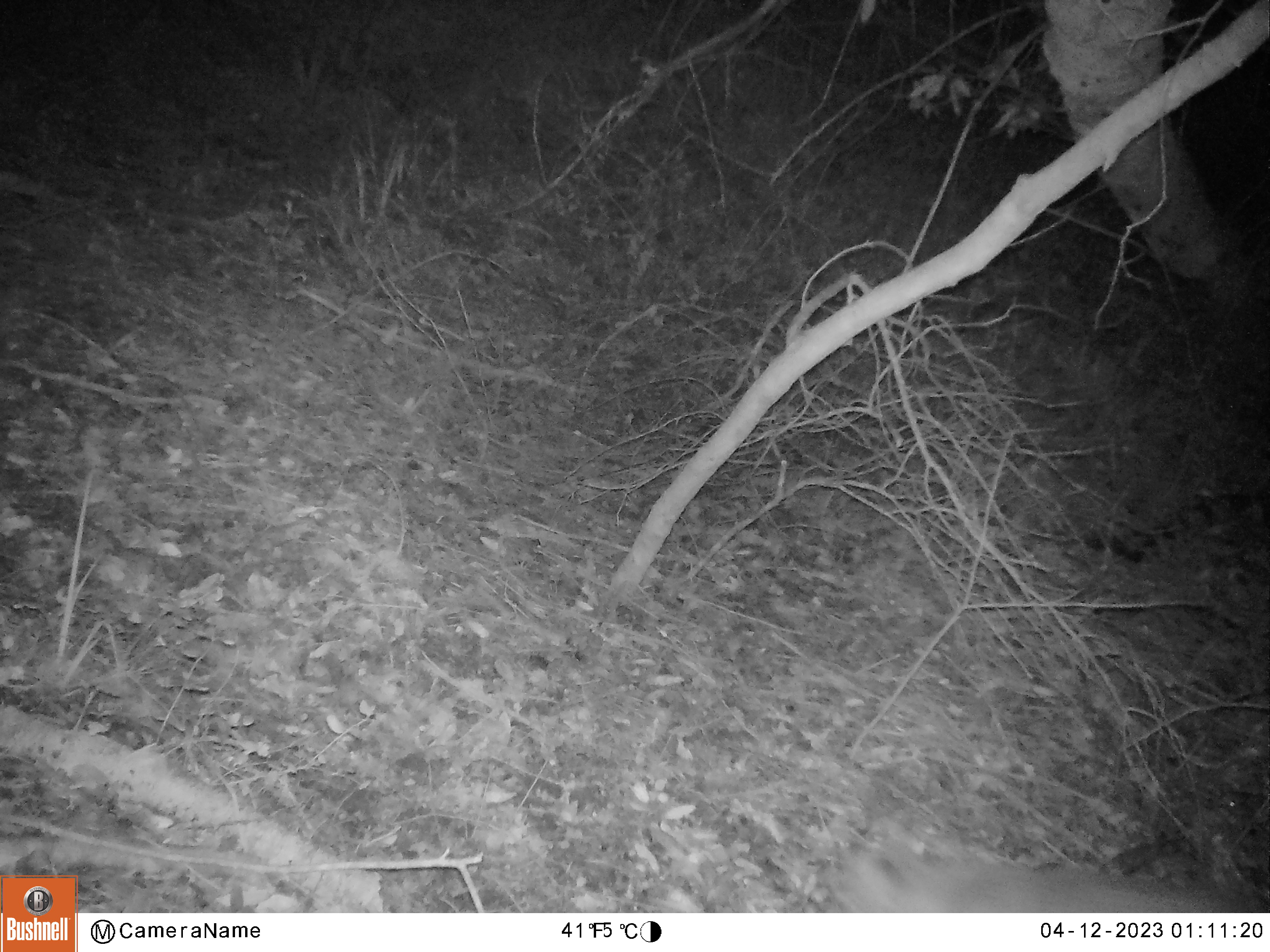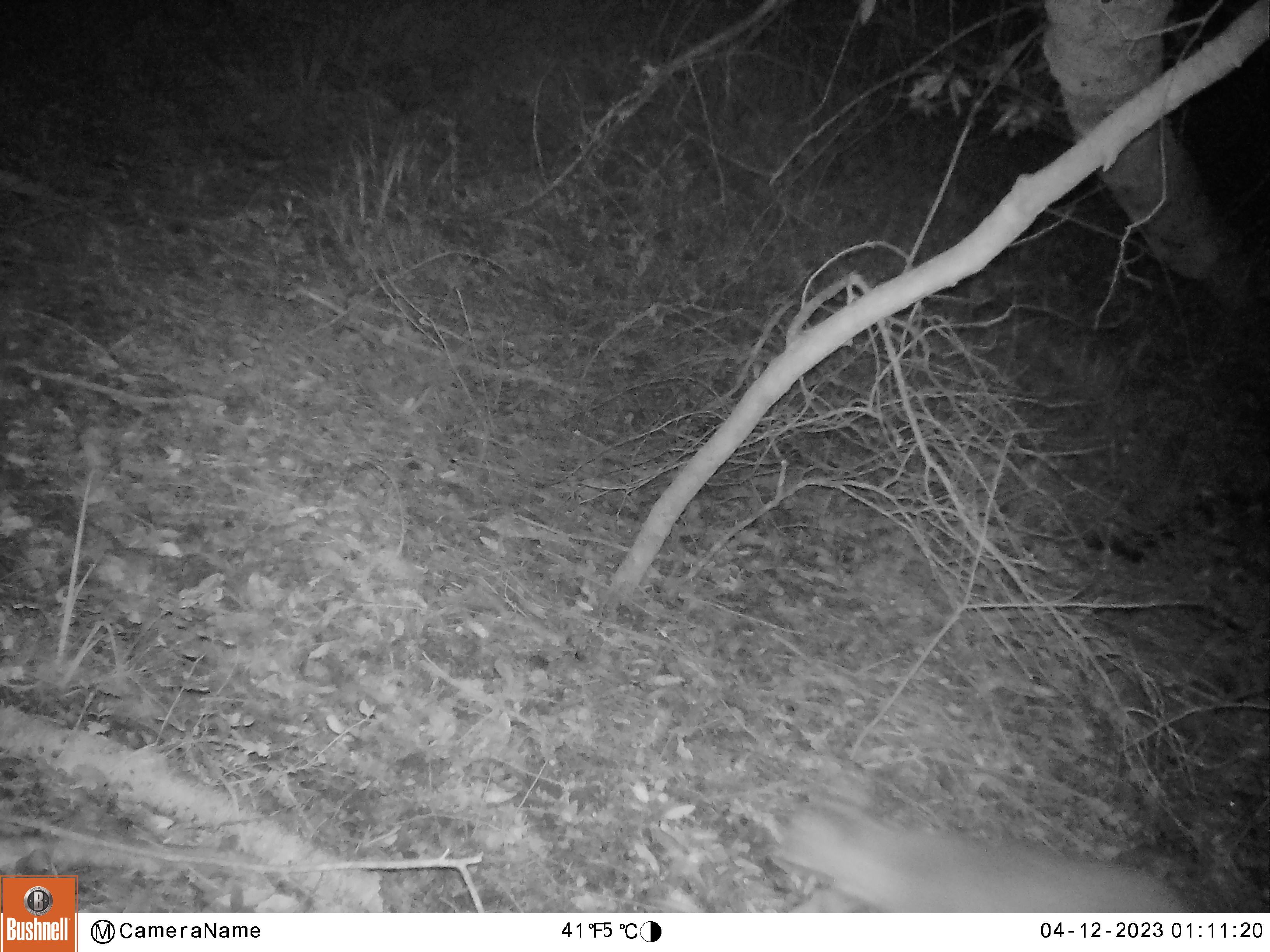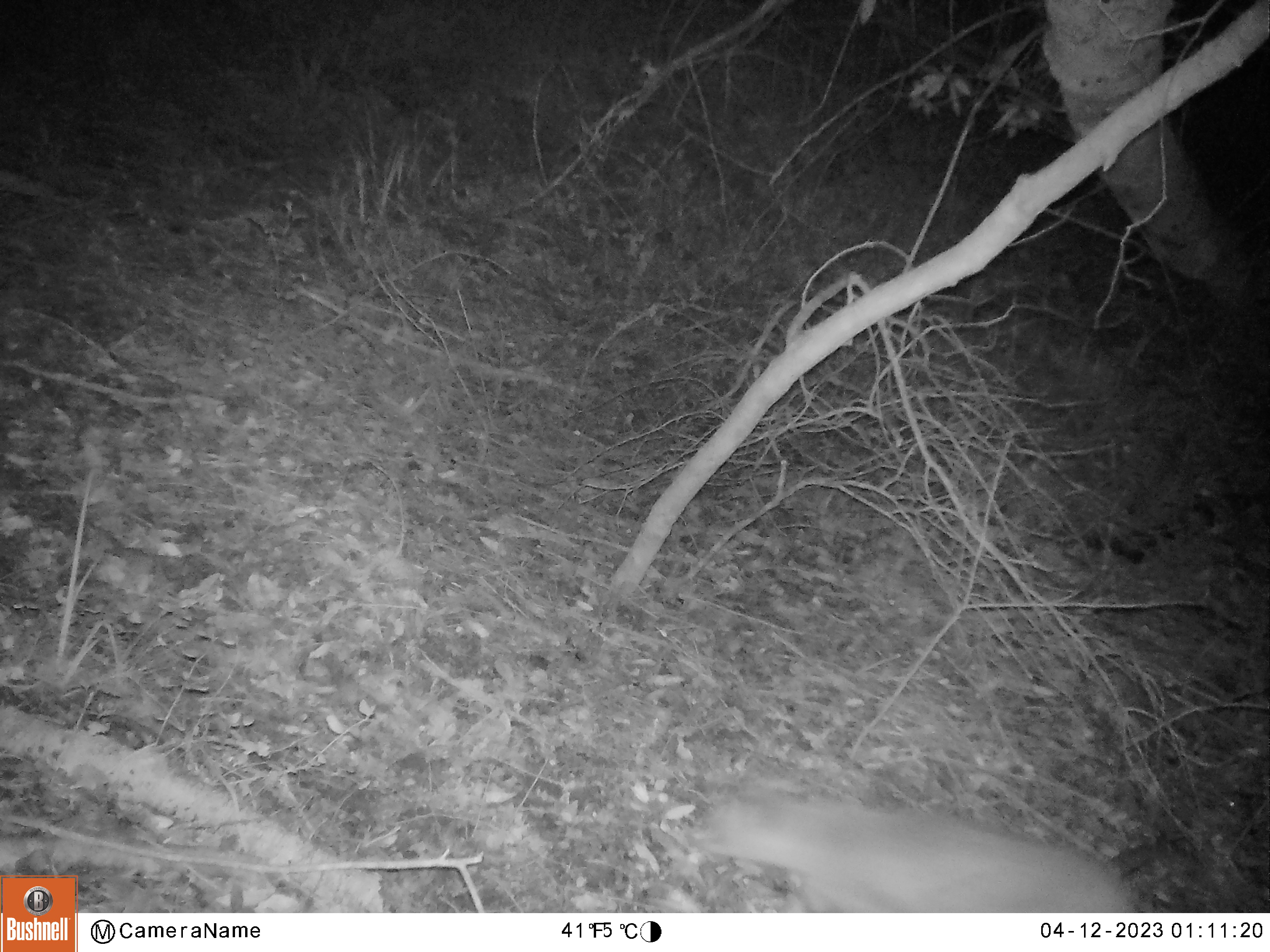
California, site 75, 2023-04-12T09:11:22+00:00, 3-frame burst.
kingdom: Animalia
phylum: Chordata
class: Mammalia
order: Carnivora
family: Felidae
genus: Lynx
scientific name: Lynx rufus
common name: bobcat